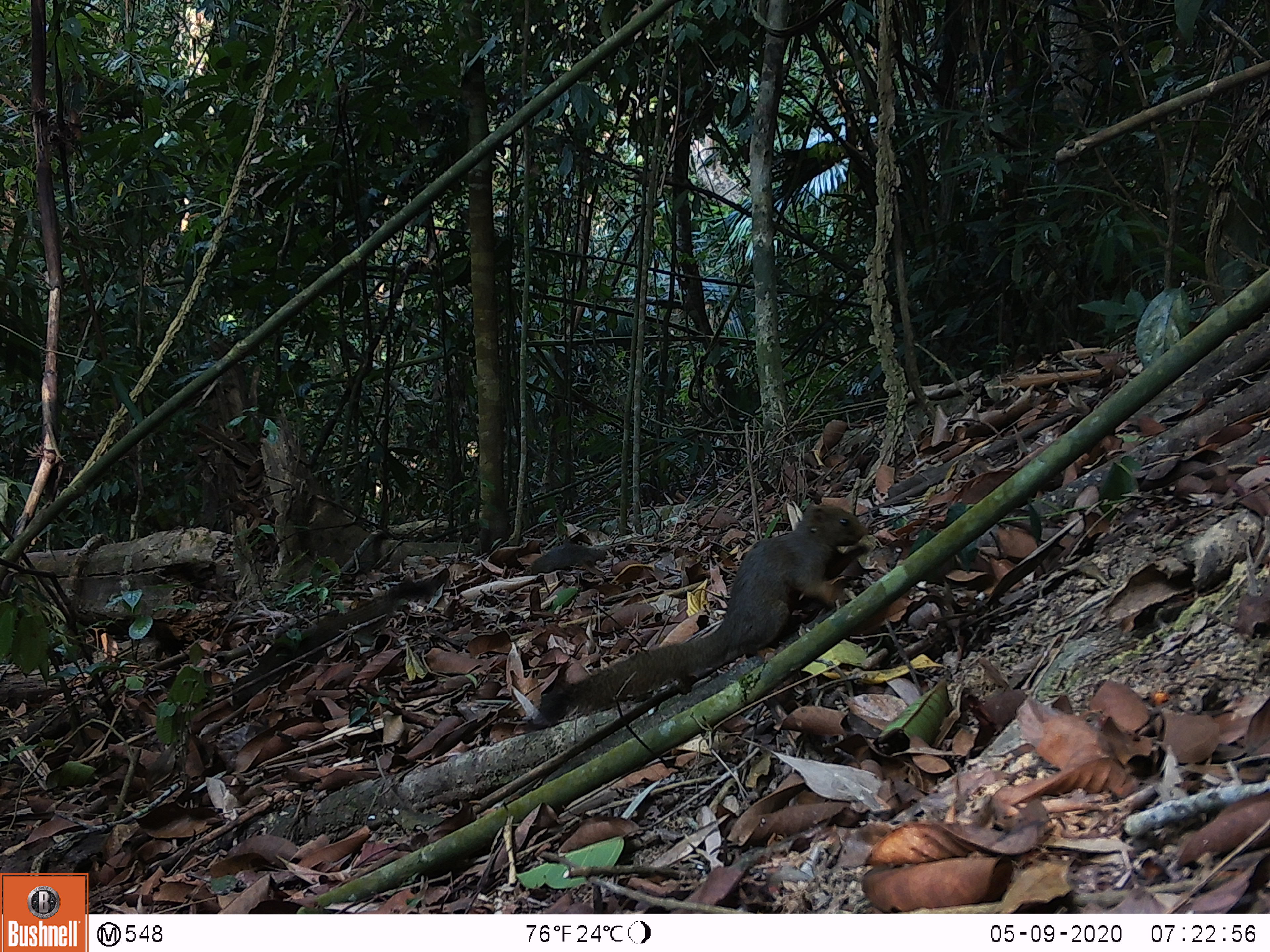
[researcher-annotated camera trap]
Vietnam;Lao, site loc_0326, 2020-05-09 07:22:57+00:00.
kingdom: Animalia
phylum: Chordata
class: Mammalia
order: Rodentia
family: Sciuridae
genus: Callosciurus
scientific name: Callosciurus erythraeus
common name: pallas's squirrel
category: pallass squirrel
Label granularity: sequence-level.